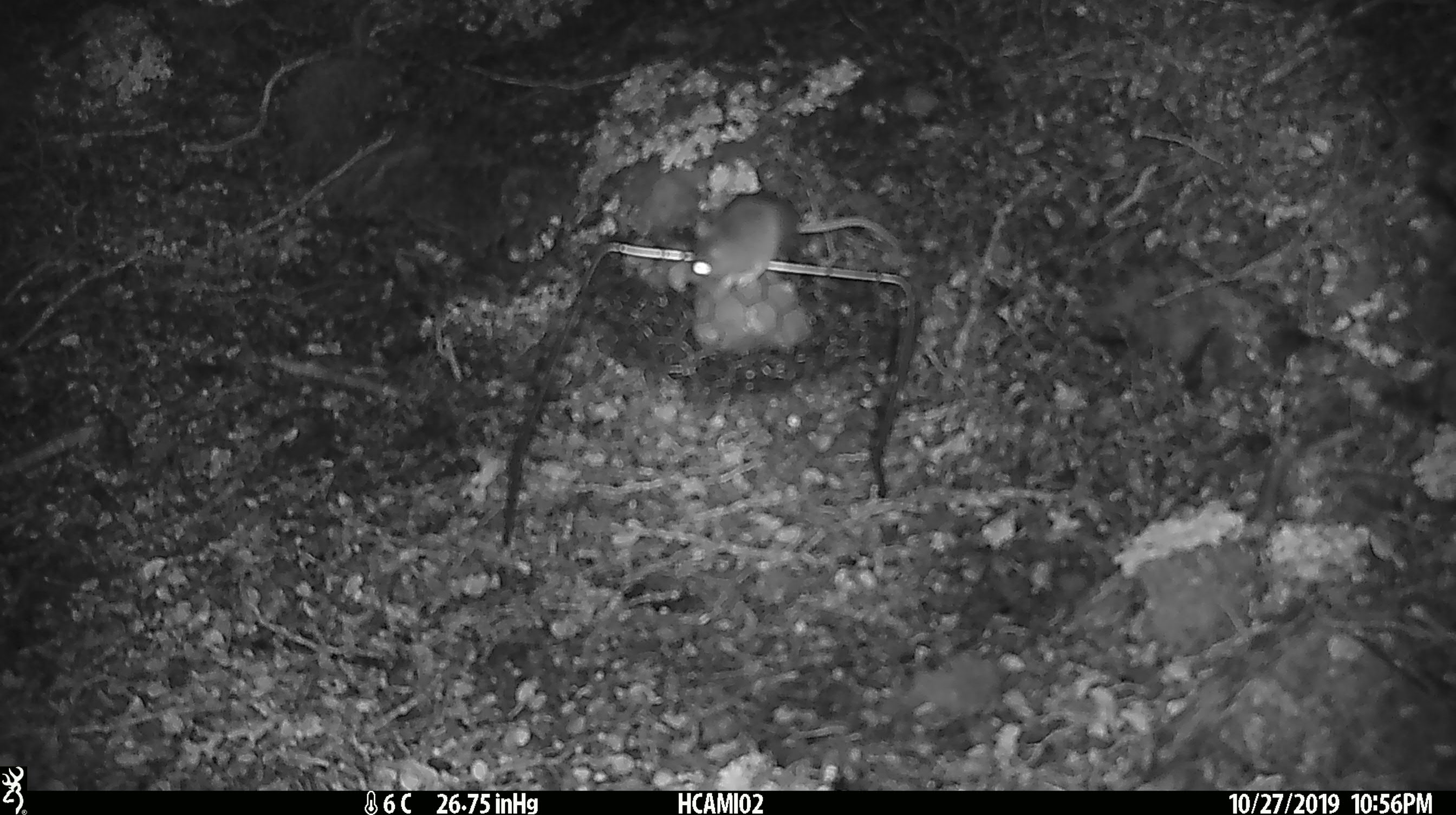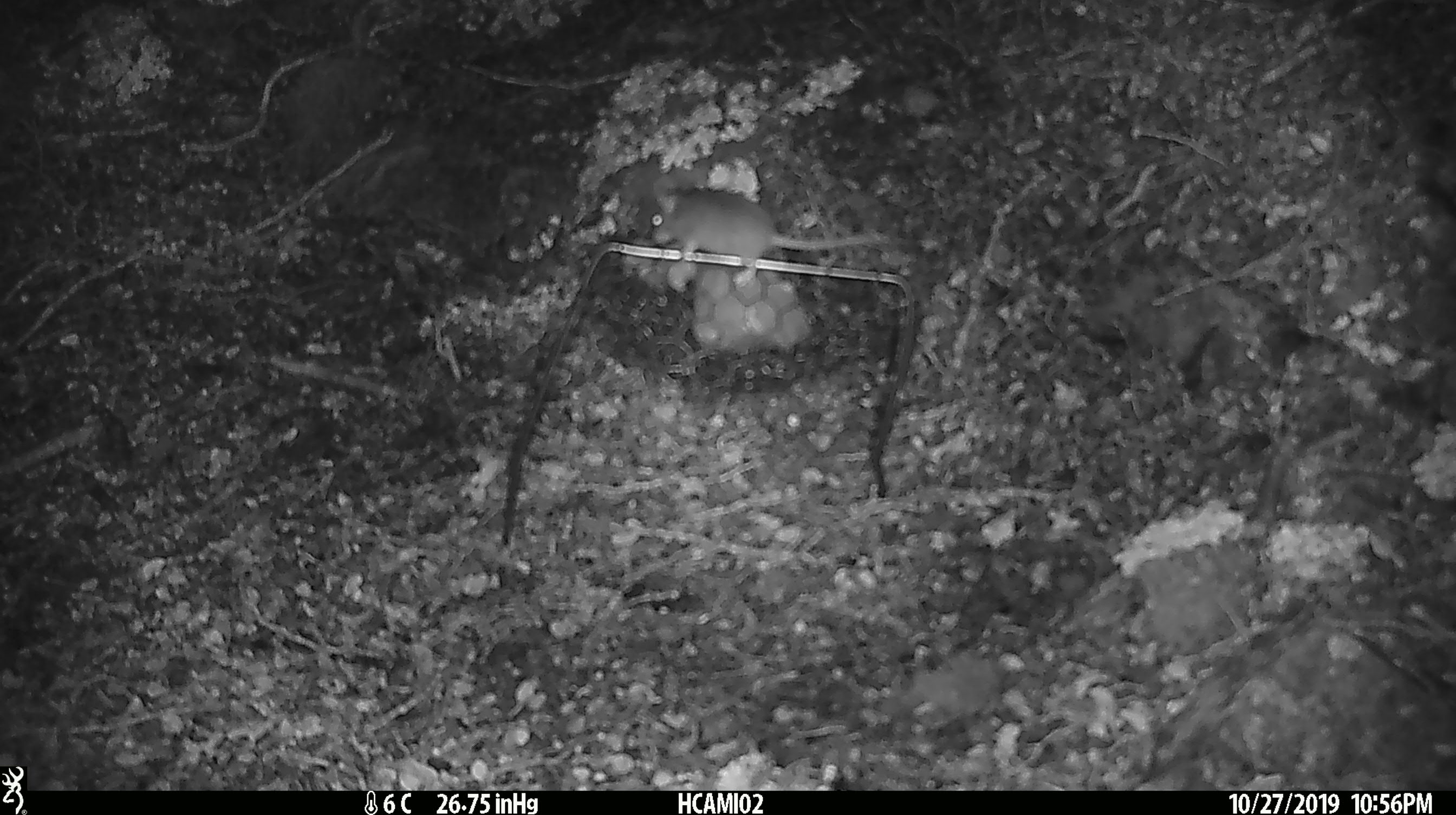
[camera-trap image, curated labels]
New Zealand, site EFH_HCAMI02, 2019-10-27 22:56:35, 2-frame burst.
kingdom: Animalia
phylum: Chordata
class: Mammalia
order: Rodentia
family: Muridae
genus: Mus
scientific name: Mus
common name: mouse